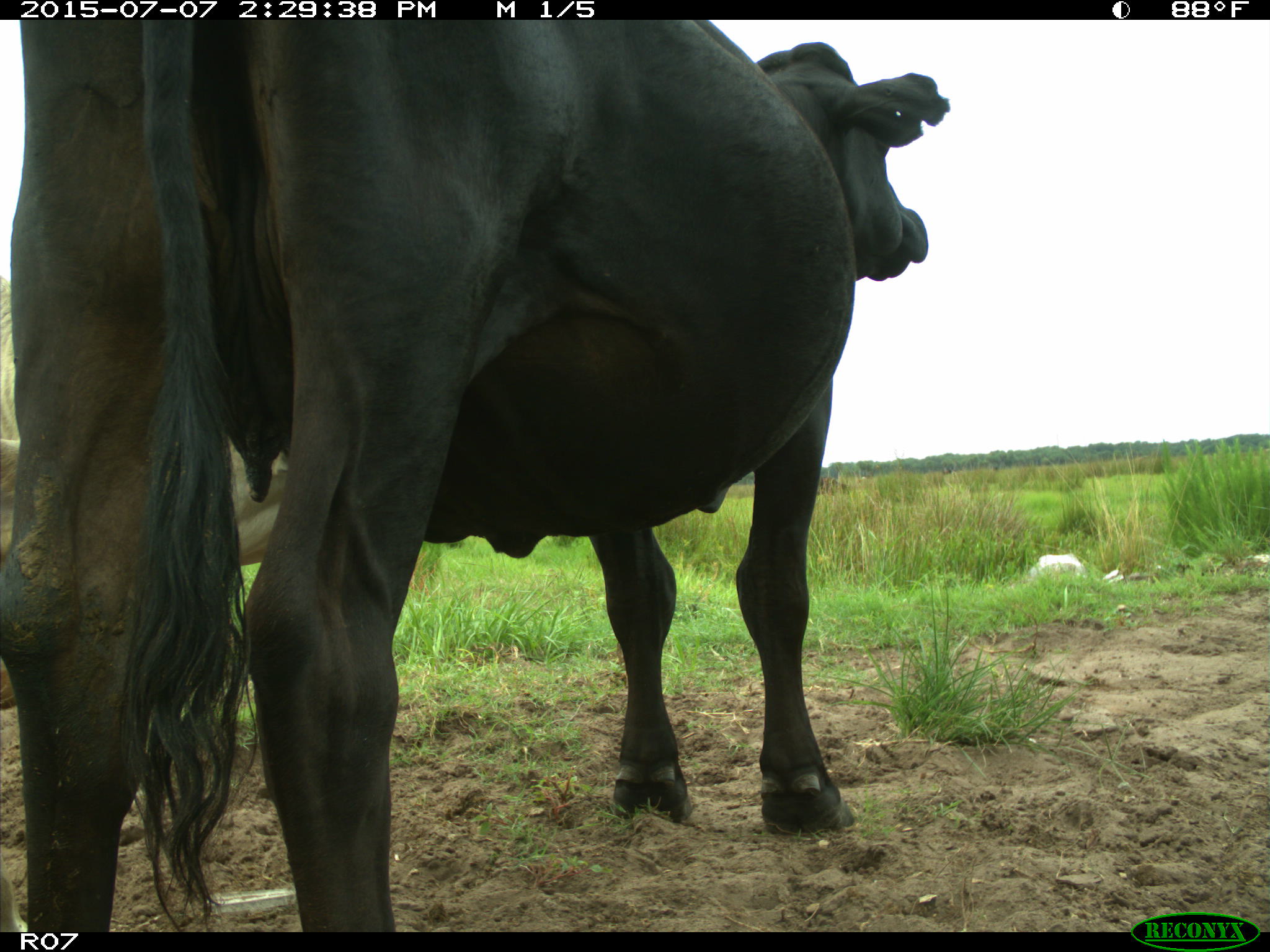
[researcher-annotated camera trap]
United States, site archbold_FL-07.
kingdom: Animalia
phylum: Chordata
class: Mammalia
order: Artiodactyla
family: Bovidae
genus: Bos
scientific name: Bos taurus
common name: domestic cow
Bos taurus (domestic cow).